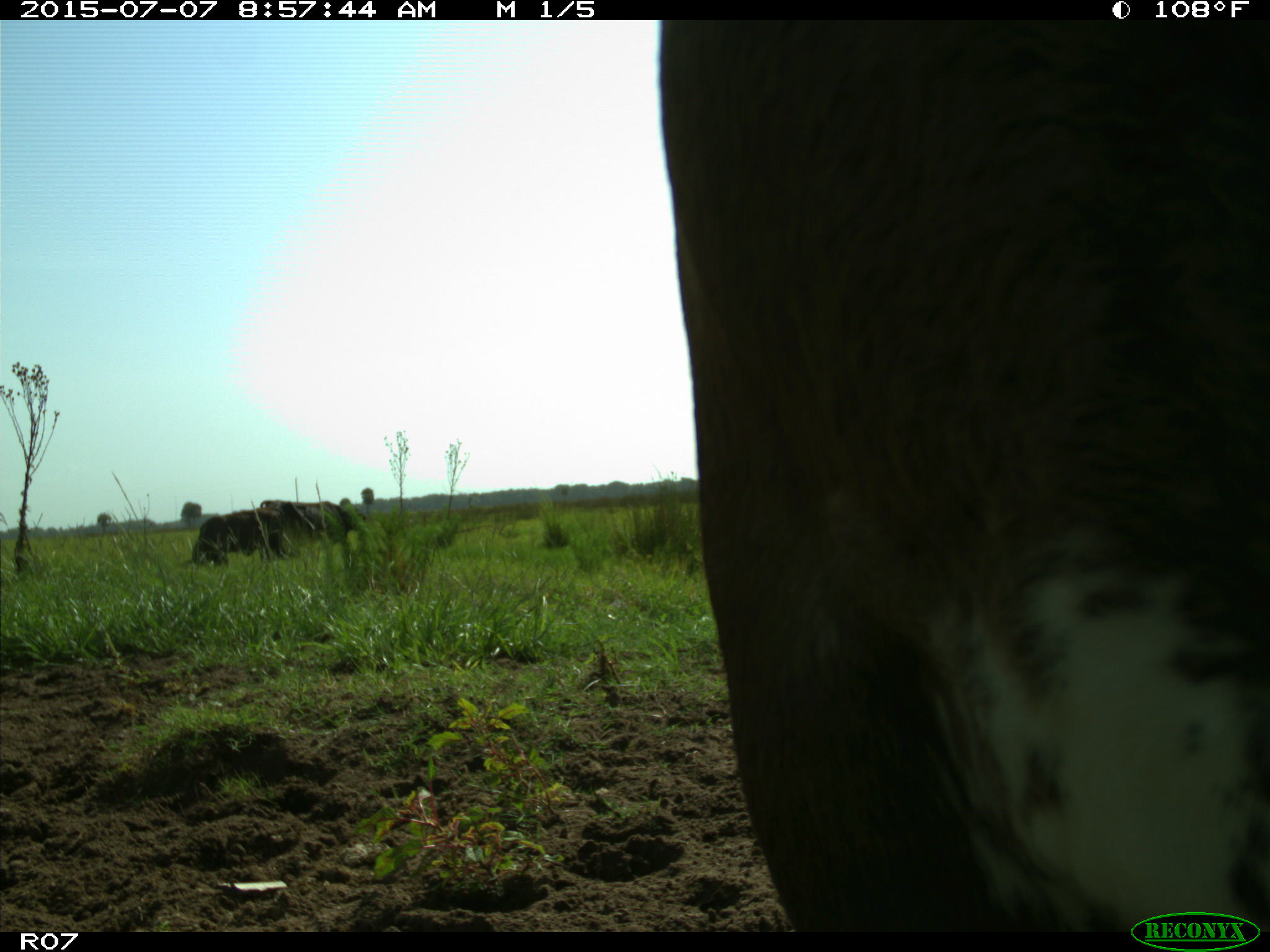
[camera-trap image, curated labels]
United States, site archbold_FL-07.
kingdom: Animalia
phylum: Chordata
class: Mammalia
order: Artiodactyla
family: Bovidae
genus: Bos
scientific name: Bos taurus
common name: domestic cow